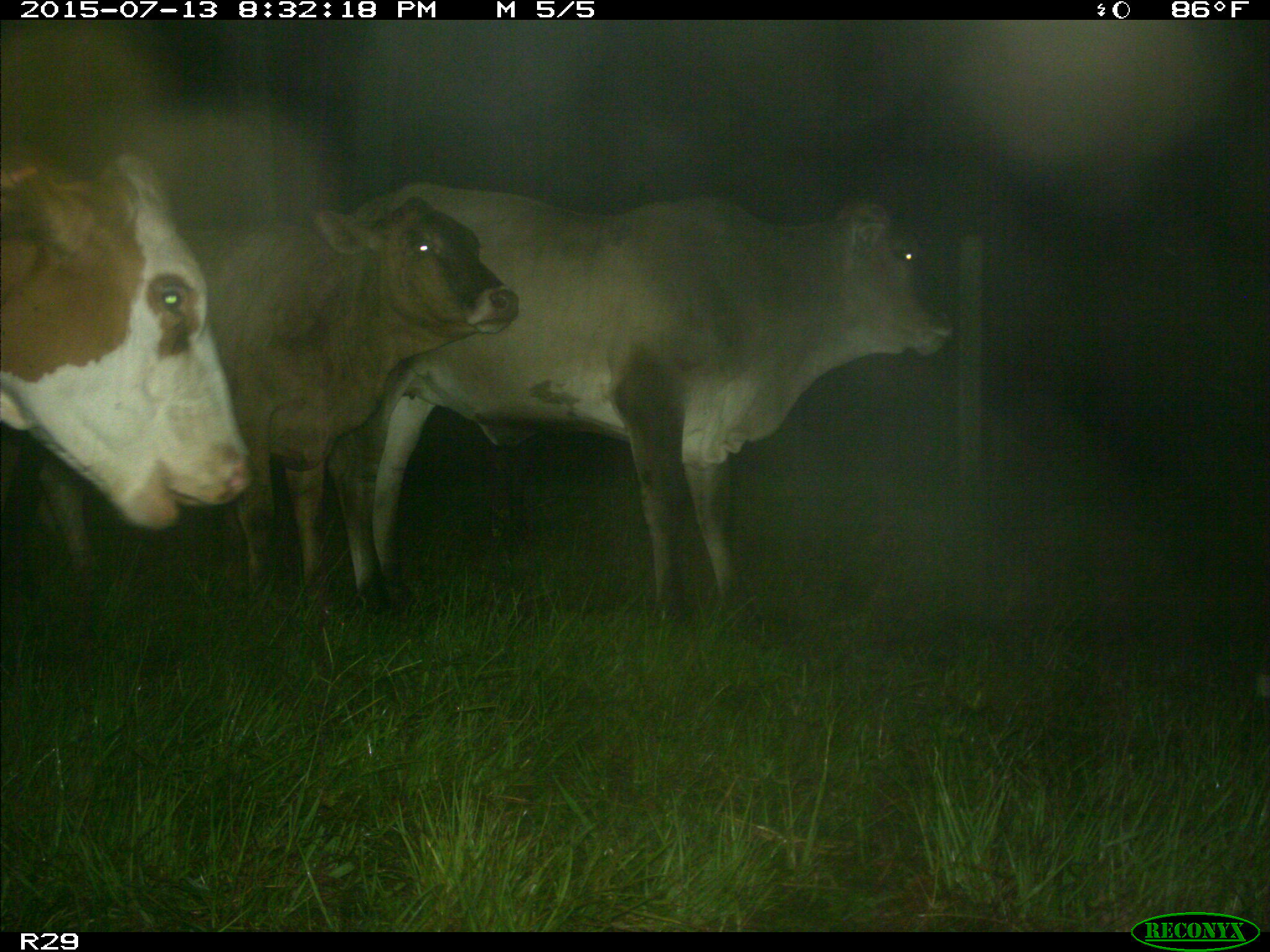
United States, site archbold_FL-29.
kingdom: Animalia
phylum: Chordata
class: Mammalia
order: Artiodactyla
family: Bovidae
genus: Bos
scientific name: Bos taurus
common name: domestic cow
Bos taurus (domestic cow).